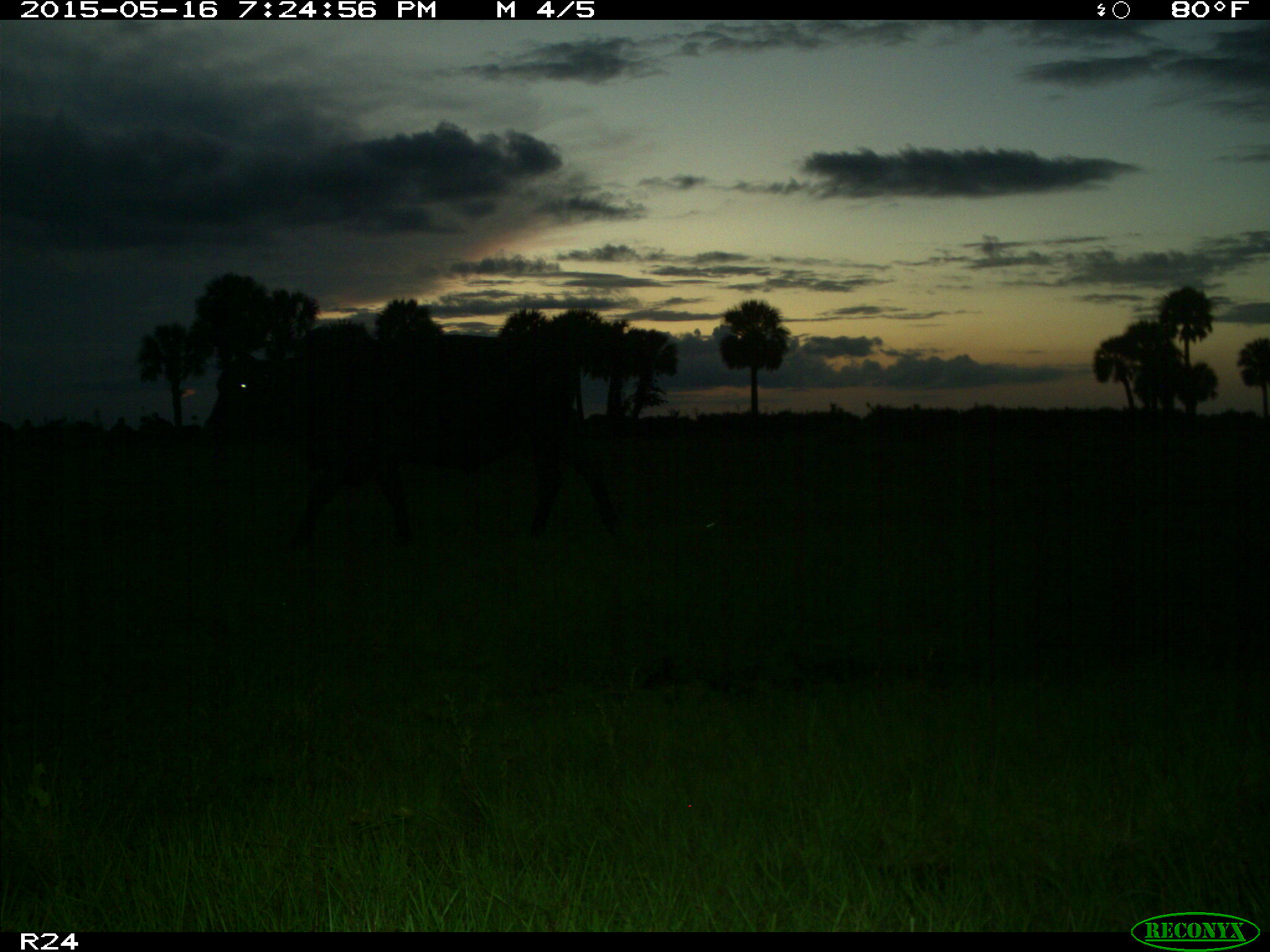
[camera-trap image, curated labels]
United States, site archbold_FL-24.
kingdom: Animalia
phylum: Chordata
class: Mammalia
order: Artiodactyla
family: Bovidae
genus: Bos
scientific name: Bos taurus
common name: domestic cow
Bos taurus (domestic cow).